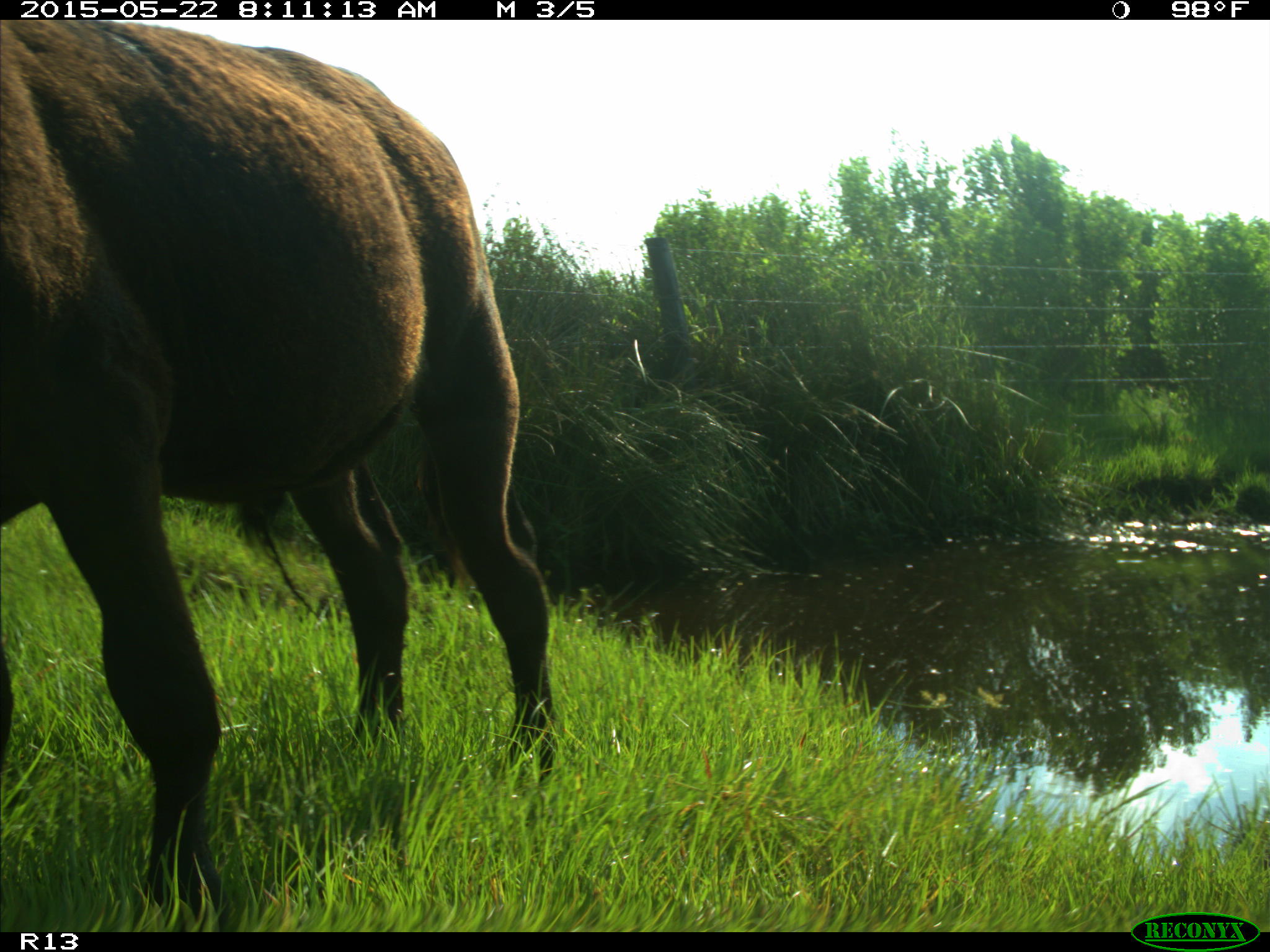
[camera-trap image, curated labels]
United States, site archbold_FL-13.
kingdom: Animalia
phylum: Chordata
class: Mammalia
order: Artiodactyla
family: Bovidae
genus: Bos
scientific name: Bos taurus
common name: domestic cow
Bos taurus (domestic cow).